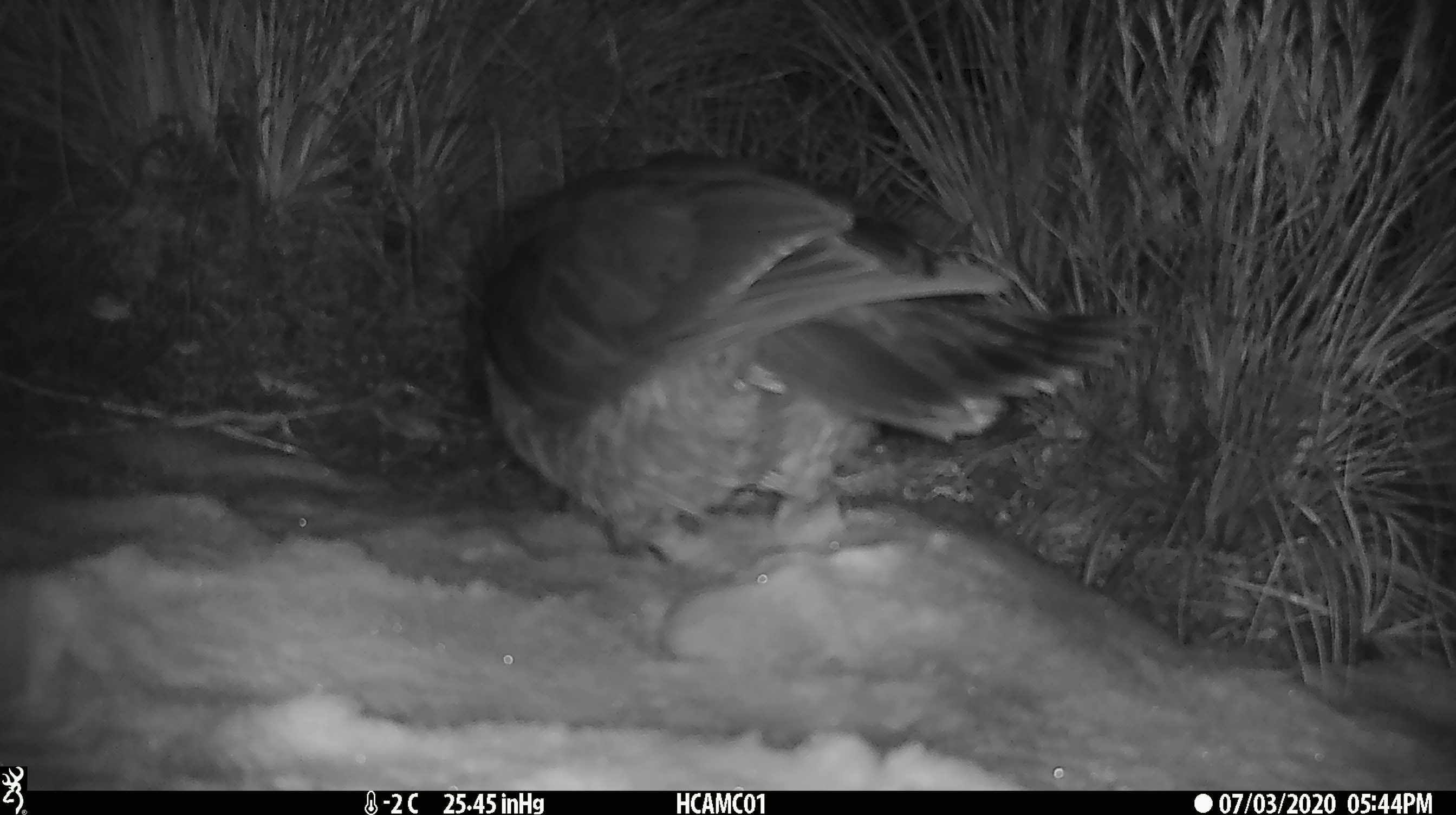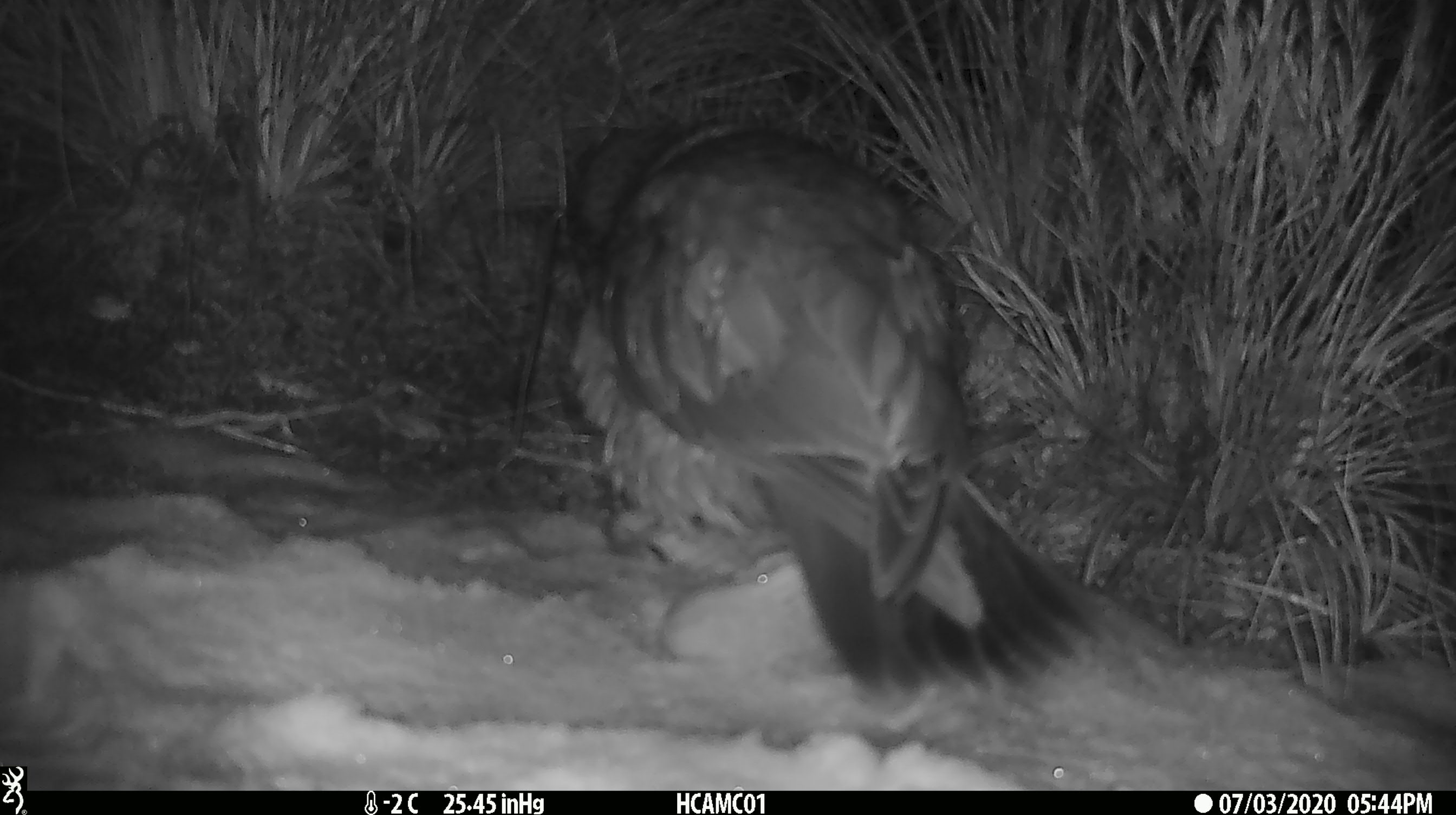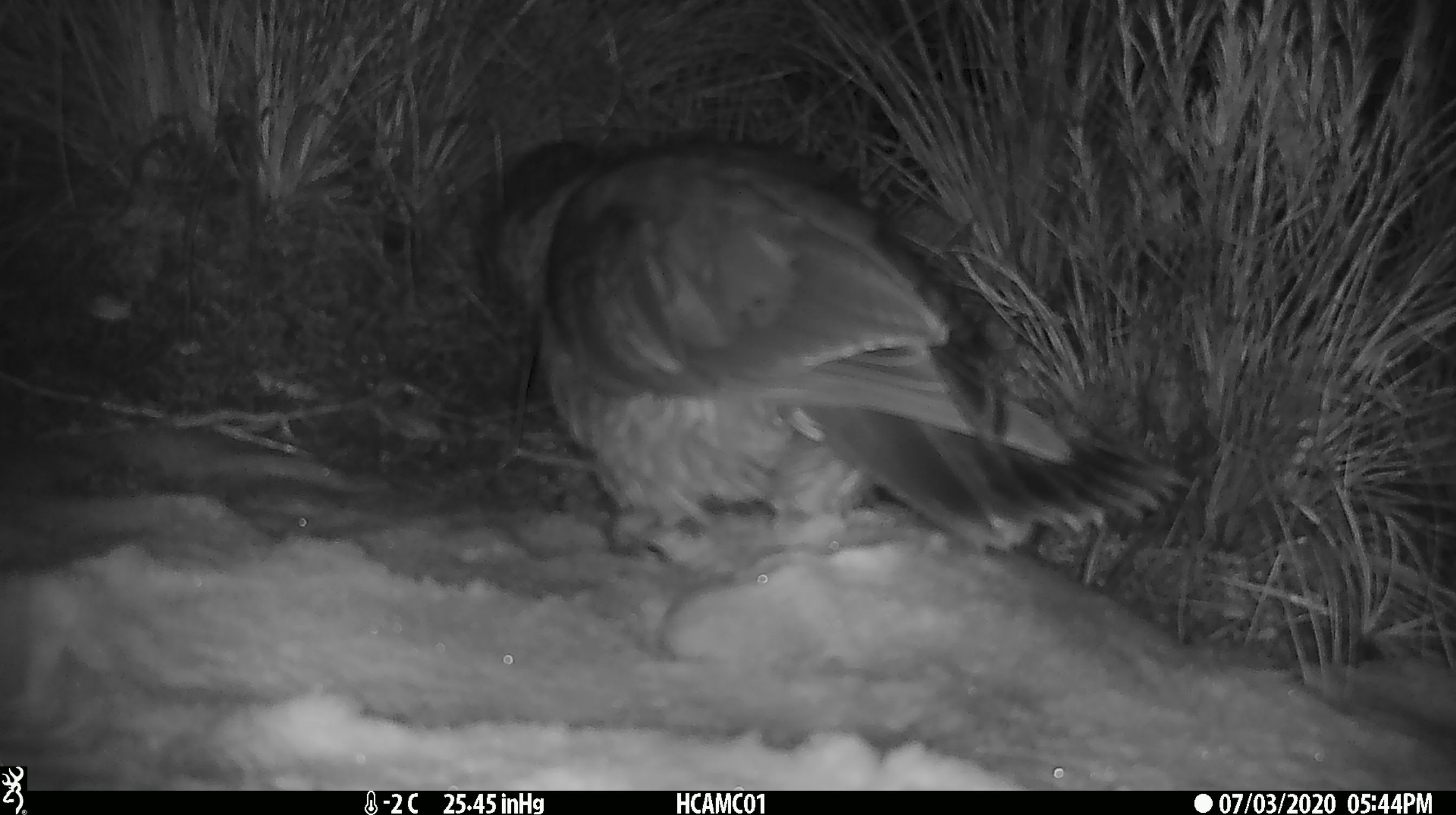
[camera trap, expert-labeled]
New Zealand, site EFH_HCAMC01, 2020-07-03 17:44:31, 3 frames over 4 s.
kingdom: Animalia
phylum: Chordata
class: Aves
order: Psittaciformes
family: Strigopidae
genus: Nestor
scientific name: Nestor notabilis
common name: kea